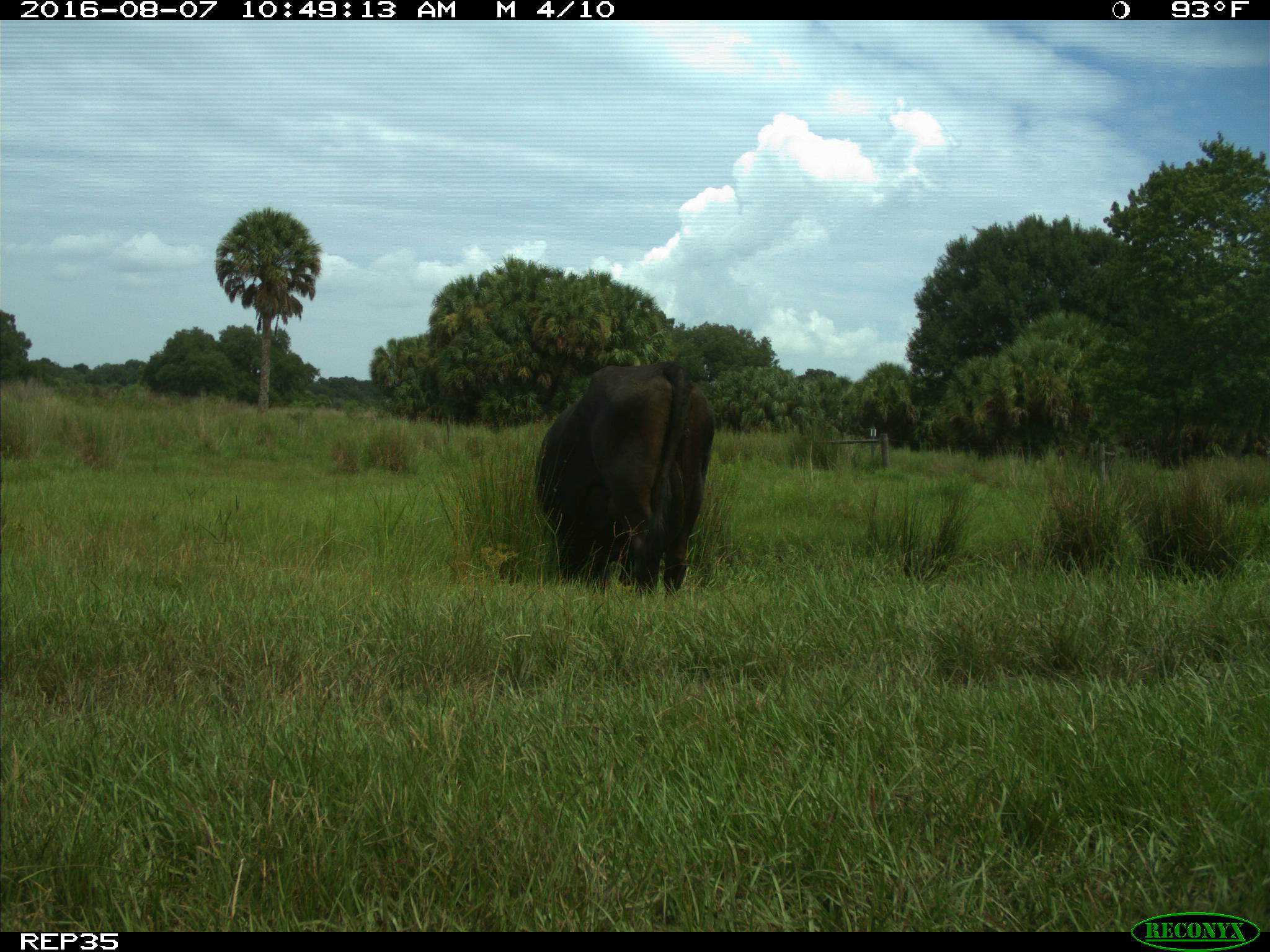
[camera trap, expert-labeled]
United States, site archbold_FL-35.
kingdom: Animalia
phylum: Chordata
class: Mammalia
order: Artiodactyla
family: Bovidae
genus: Bos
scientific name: Bos taurus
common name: domestic cow